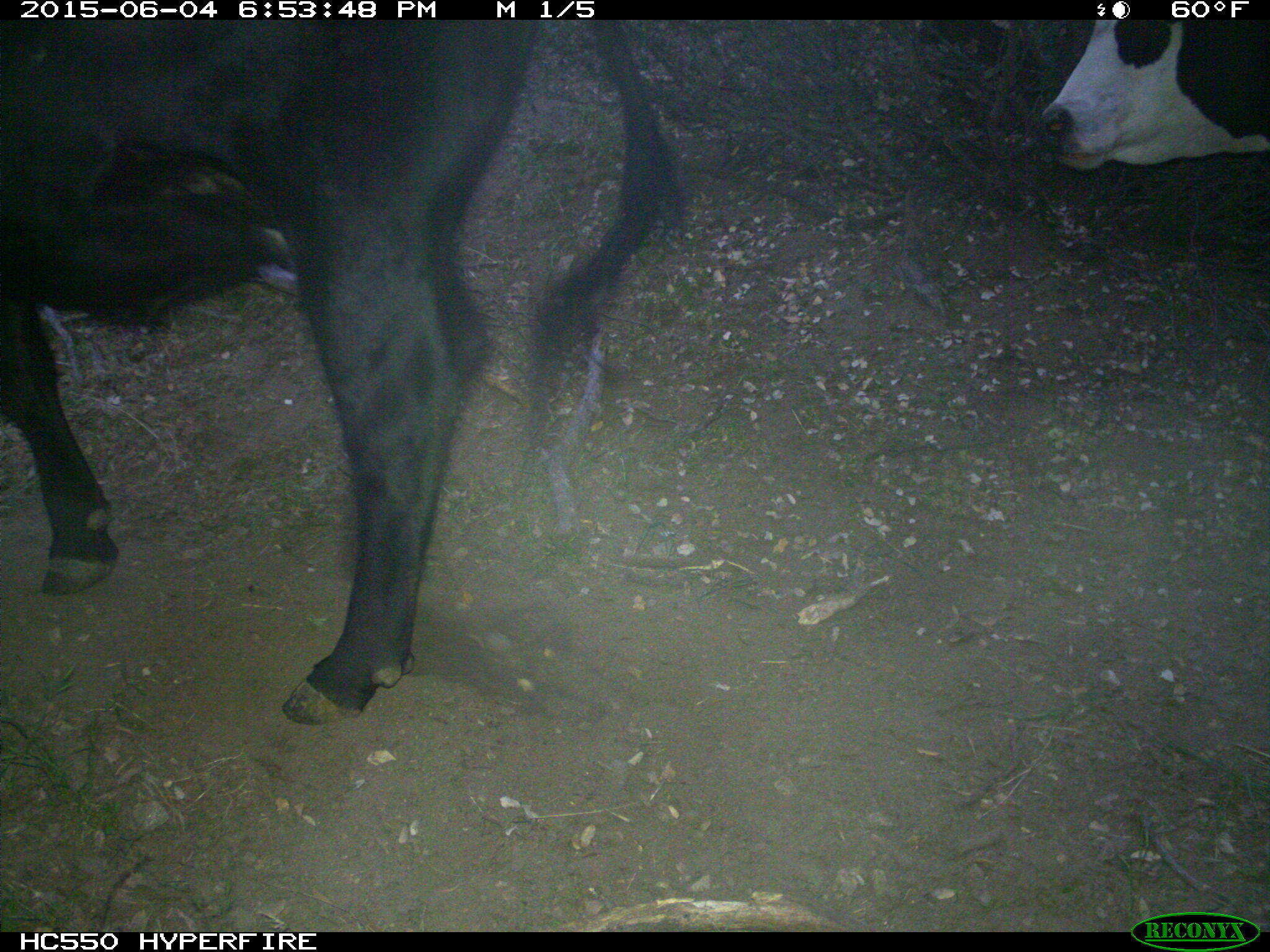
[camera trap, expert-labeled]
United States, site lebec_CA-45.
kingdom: Animalia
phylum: Chordata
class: Mammalia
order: Artiodactyla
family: Bovidae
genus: Bos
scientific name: Bos taurus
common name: domestic cow